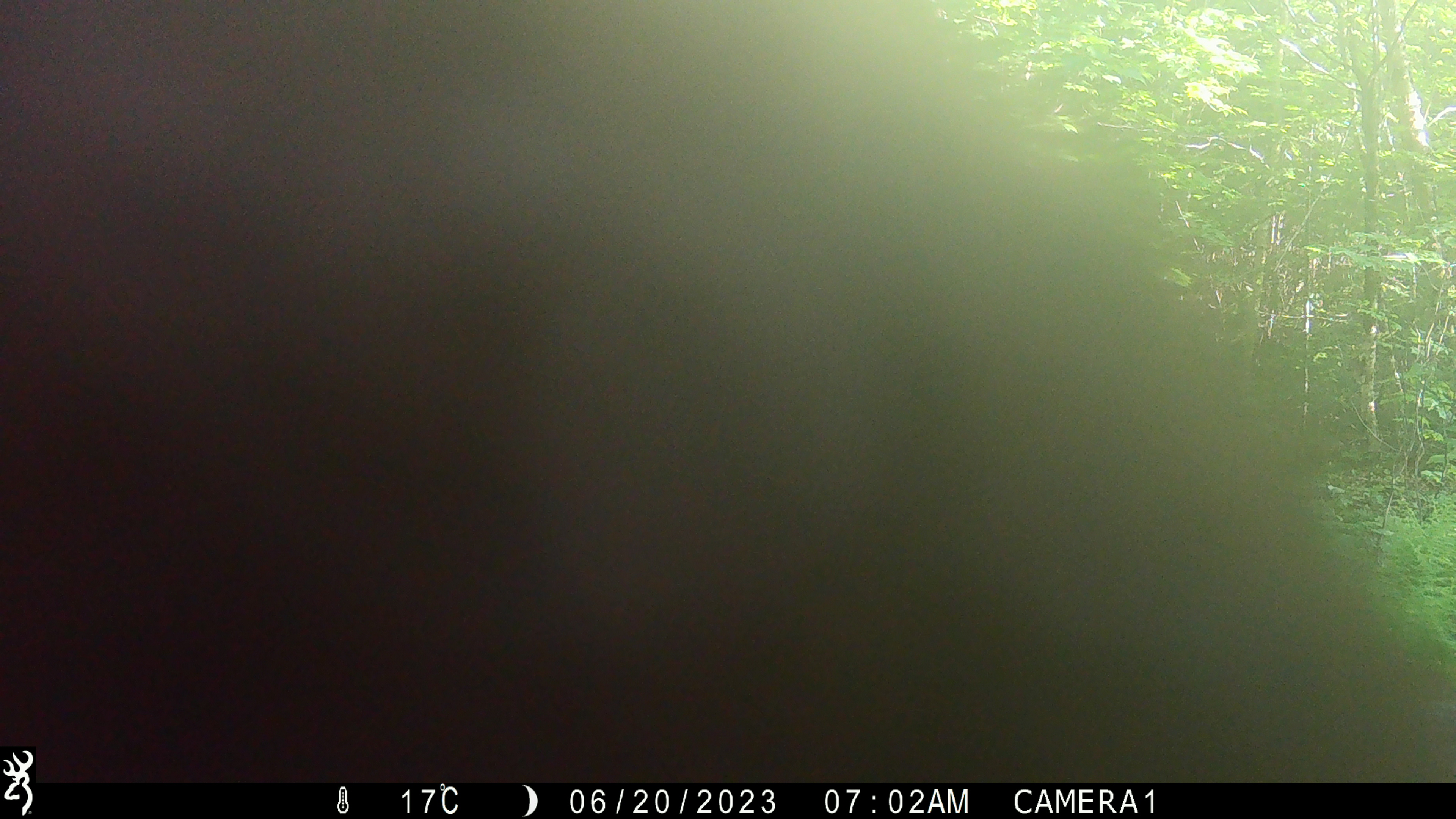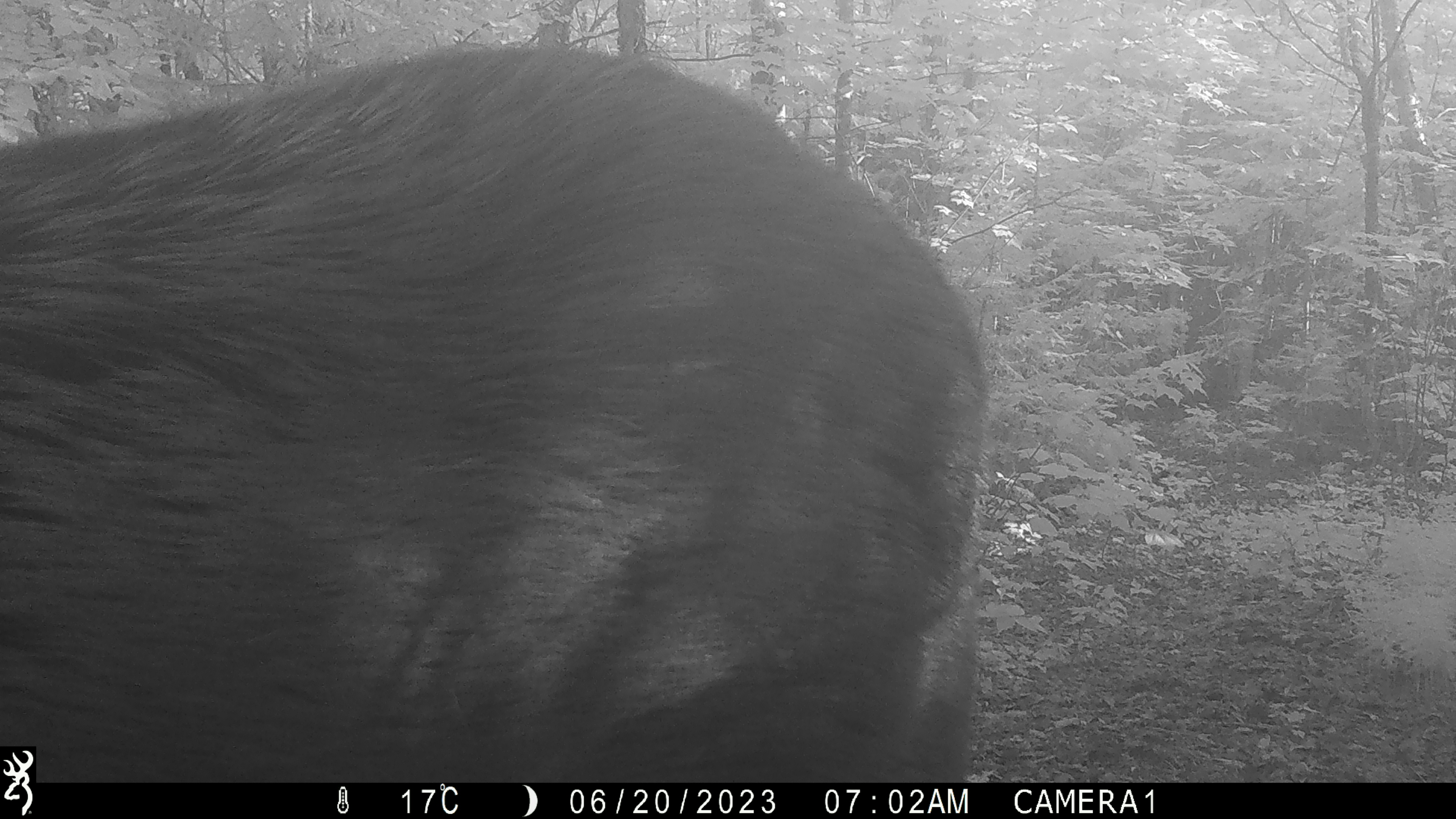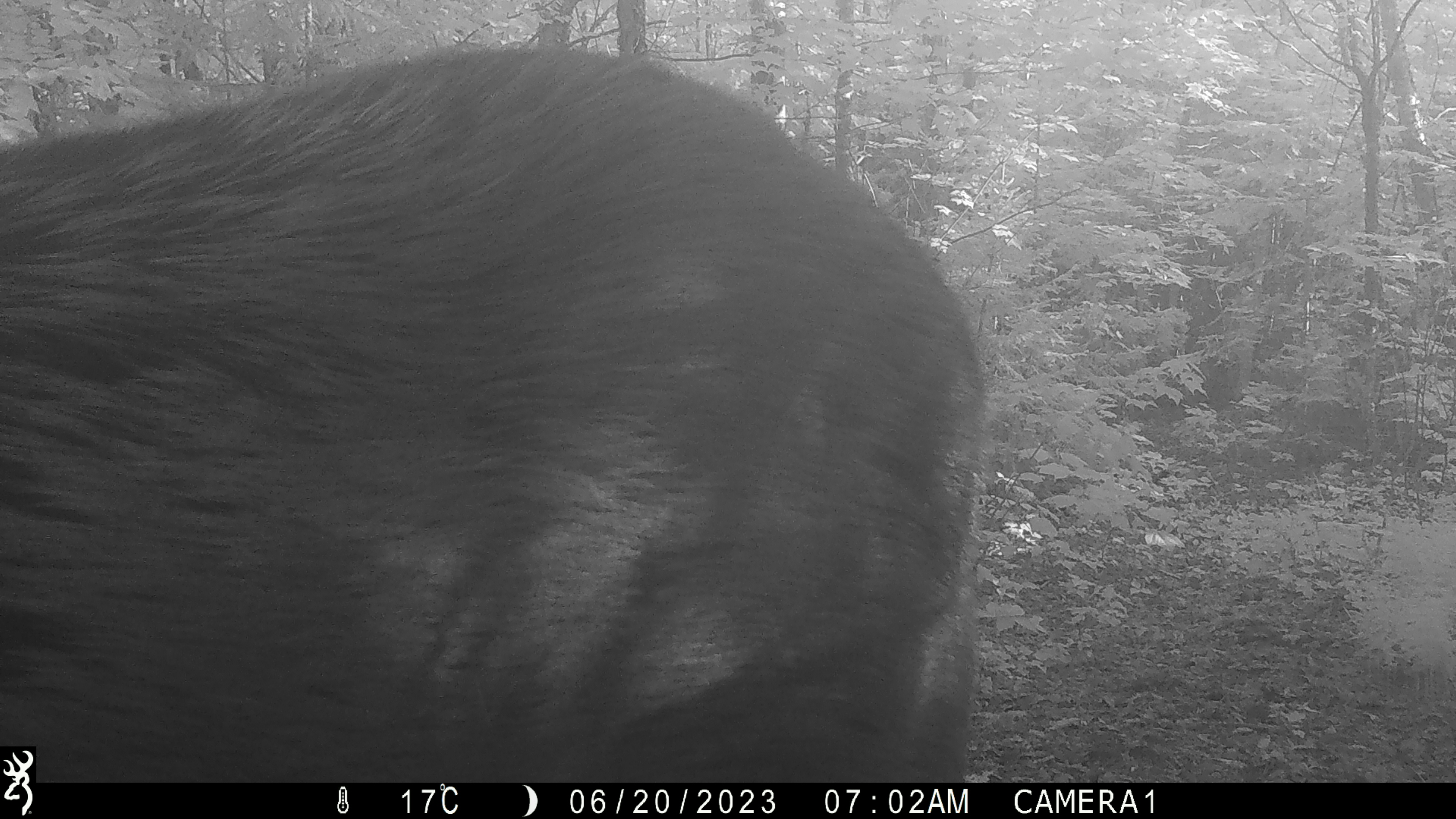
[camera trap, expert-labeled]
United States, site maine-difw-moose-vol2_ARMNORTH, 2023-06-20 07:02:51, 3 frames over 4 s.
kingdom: Animalia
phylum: Chordata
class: Mammalia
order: Artiodactyla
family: Cervidae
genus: Alces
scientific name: Alces alces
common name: moose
Moose (Alces alces).